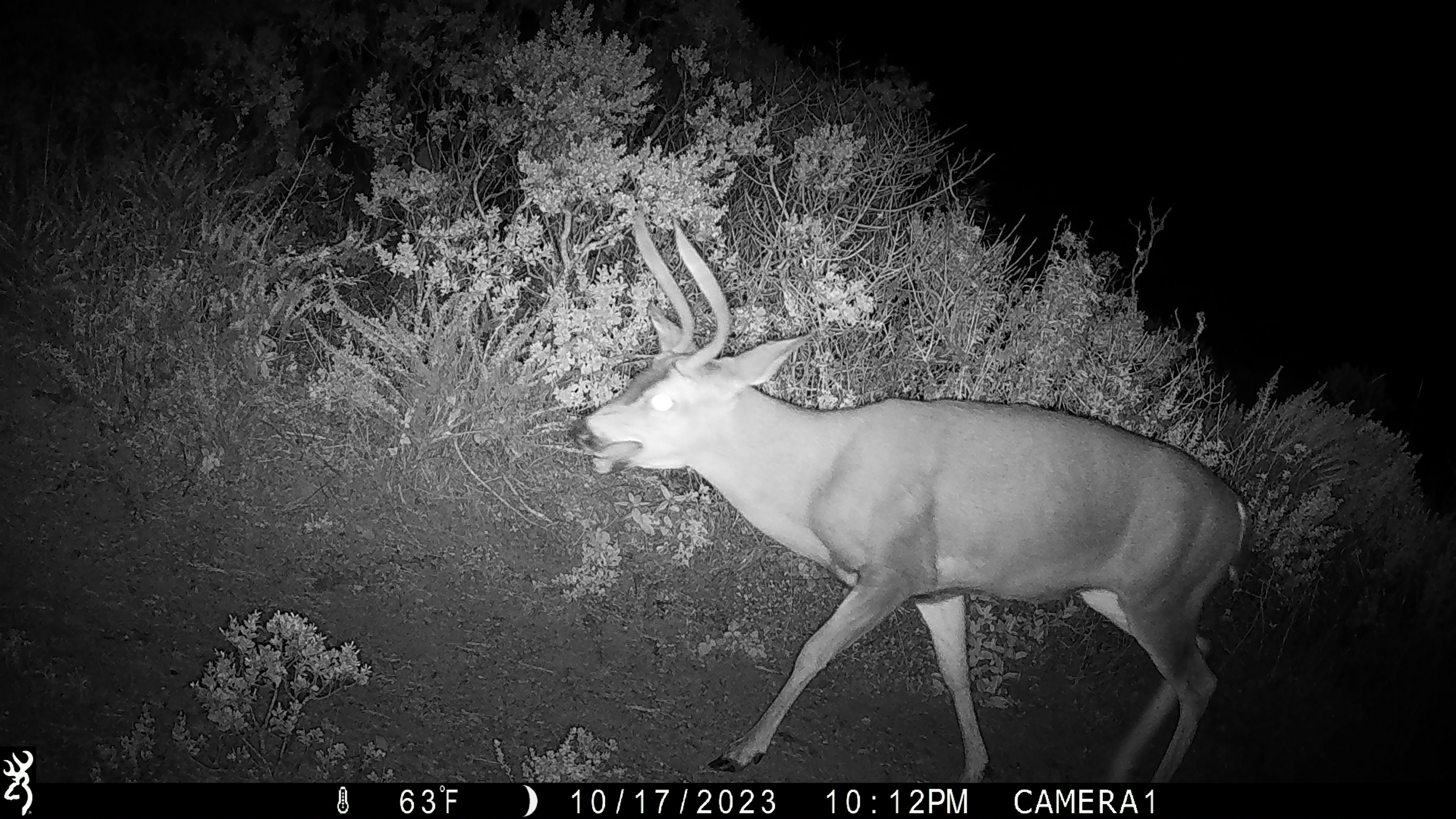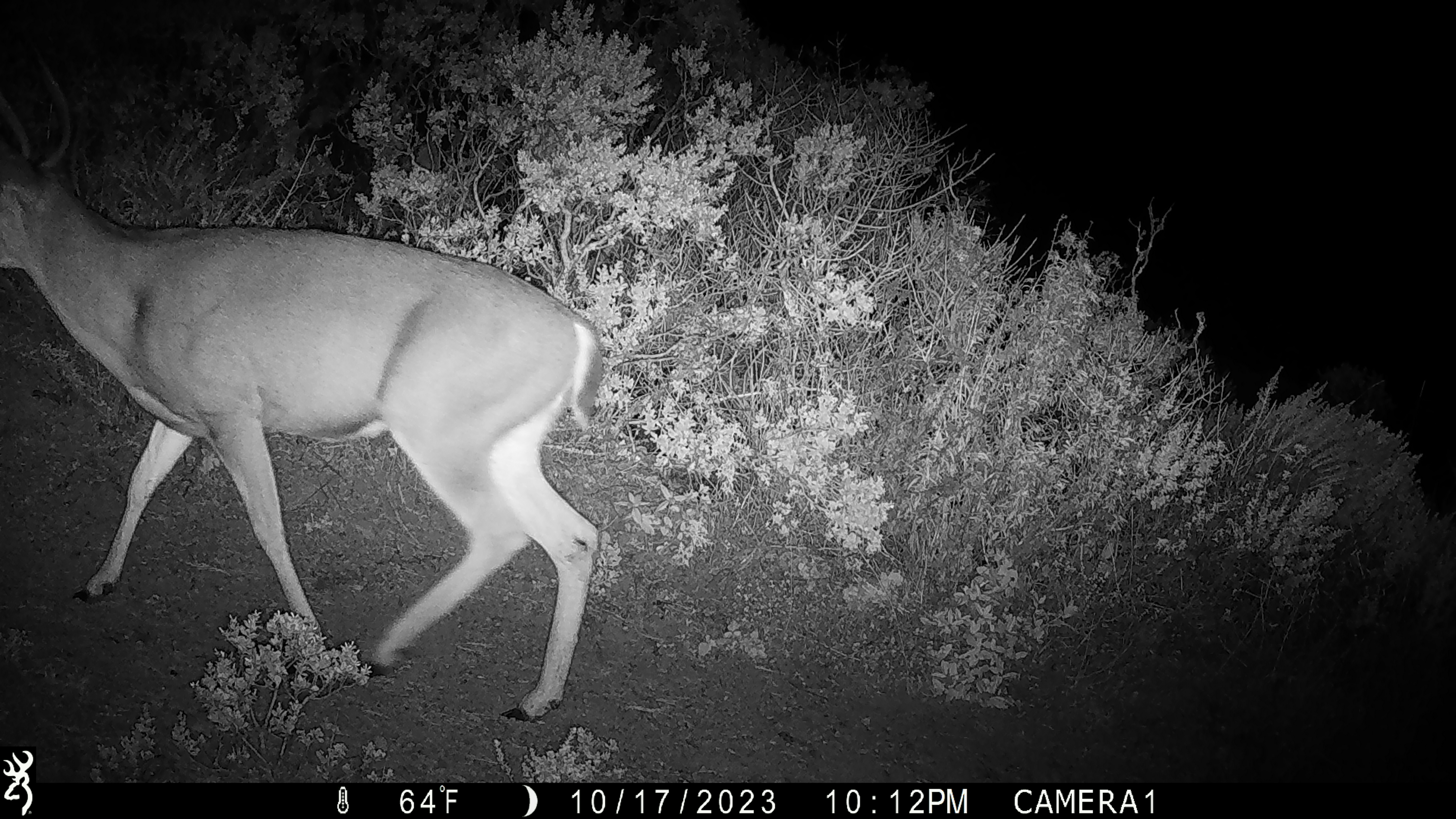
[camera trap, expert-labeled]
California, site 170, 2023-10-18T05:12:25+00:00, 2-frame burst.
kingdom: Animalia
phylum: Chordata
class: Mammalia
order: Artiodactyla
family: Cervidae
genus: Odocoileus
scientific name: Odocoileus hemionus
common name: mule deer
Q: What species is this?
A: Mule deer (Odocoileus hemionus).